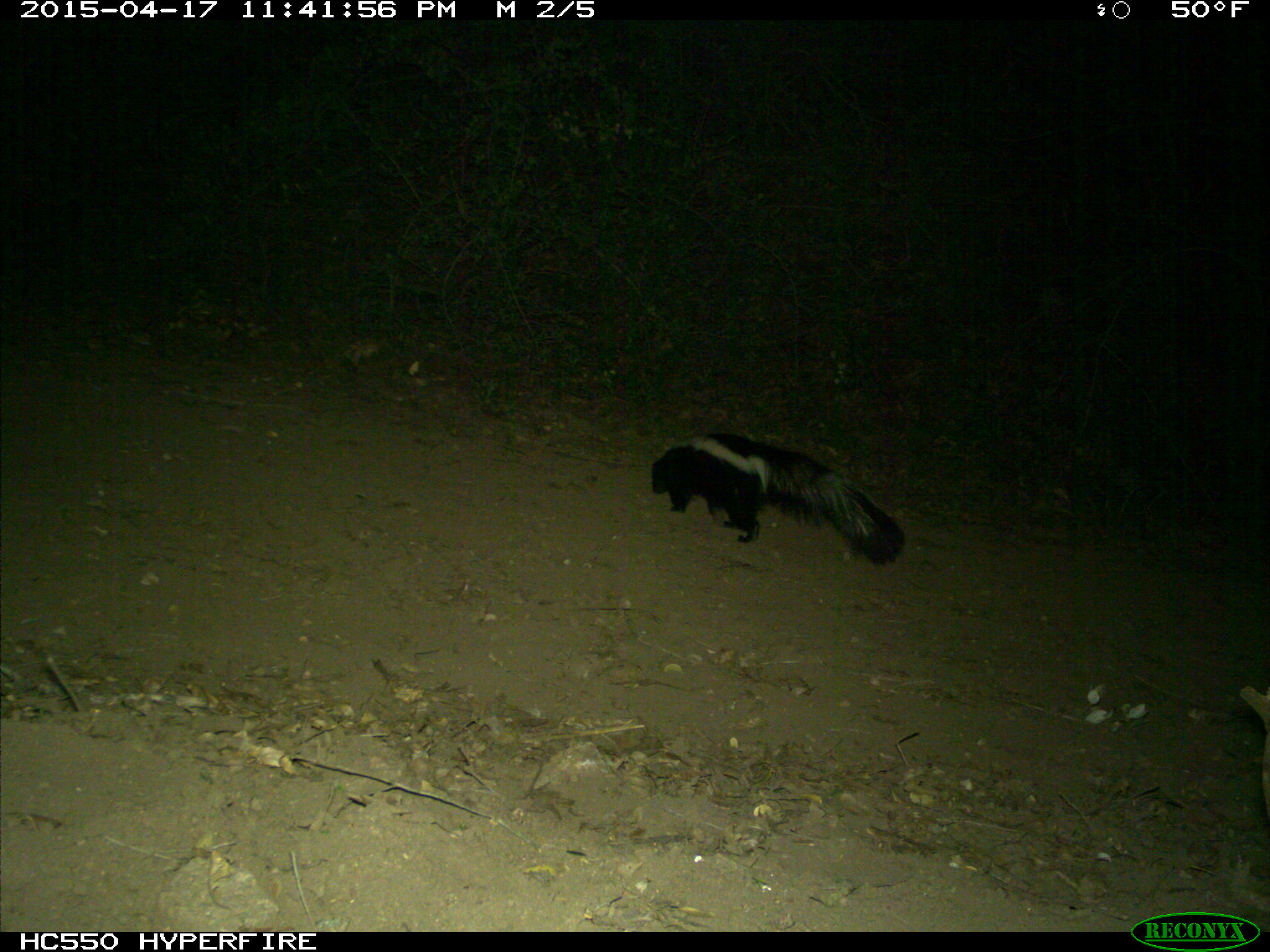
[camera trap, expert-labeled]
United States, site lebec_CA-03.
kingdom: Animalia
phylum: Chordata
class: Mammalia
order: Carnivora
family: Mephitidae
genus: Mephitis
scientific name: Mephitis mephitis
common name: striped skunk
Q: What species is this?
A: Mephitis mephitis (striped skunk).